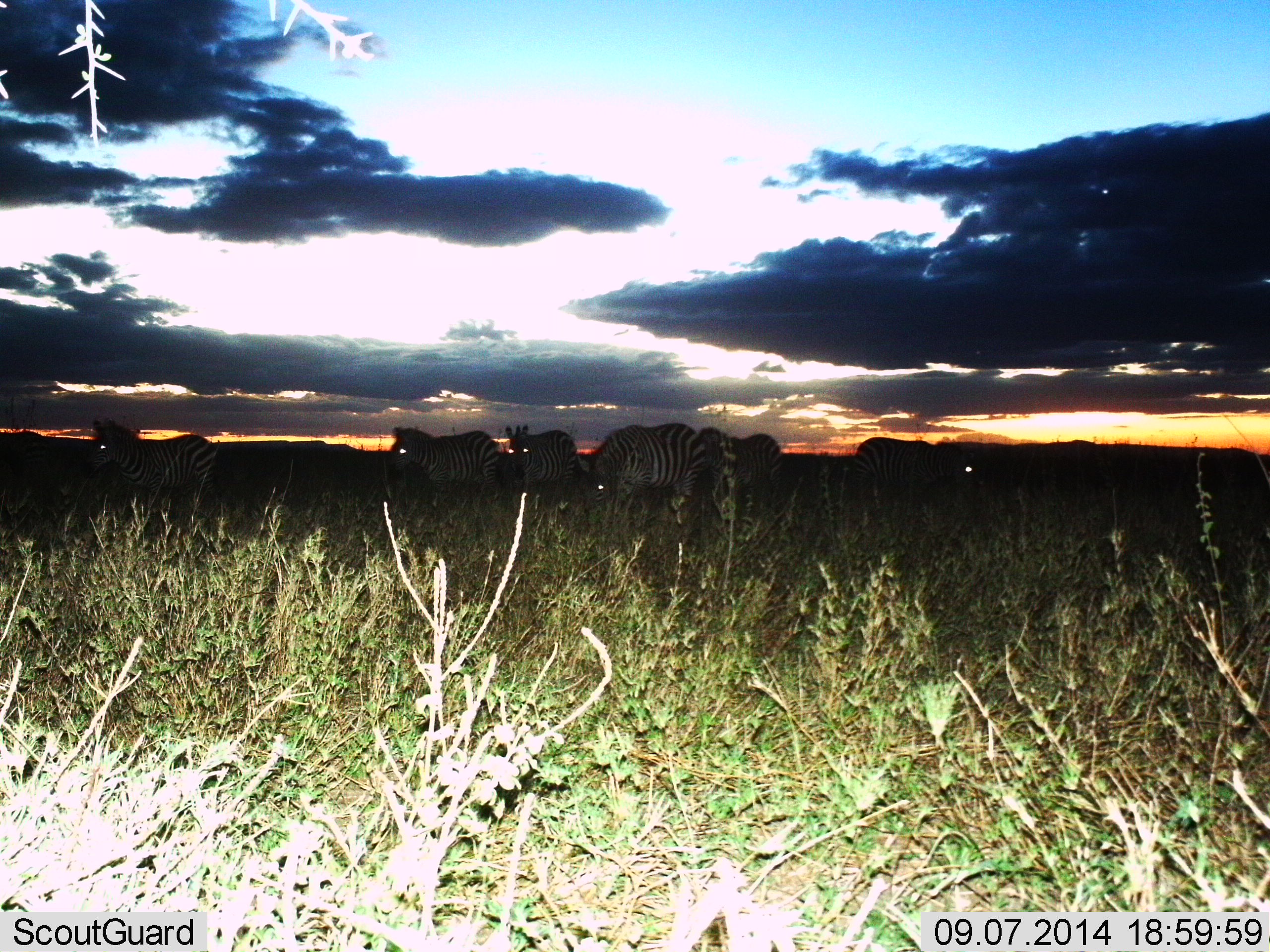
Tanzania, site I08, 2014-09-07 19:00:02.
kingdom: Animalia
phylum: Chordata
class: Mammalia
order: Perissodactyla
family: Equidae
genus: Equus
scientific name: Equus quagga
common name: plains zebra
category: zebra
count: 6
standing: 90%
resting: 0%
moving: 10%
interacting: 0%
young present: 0%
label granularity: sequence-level